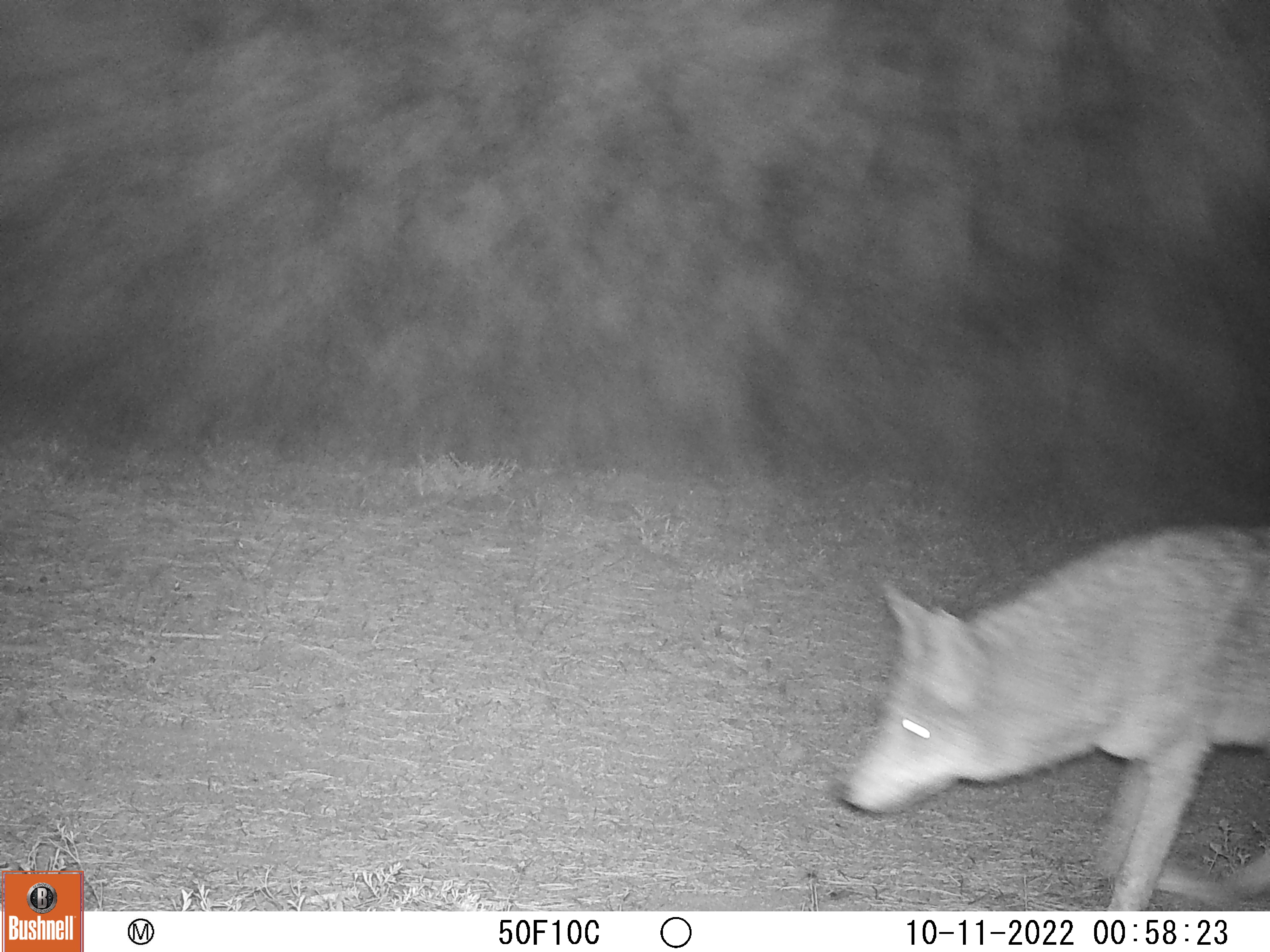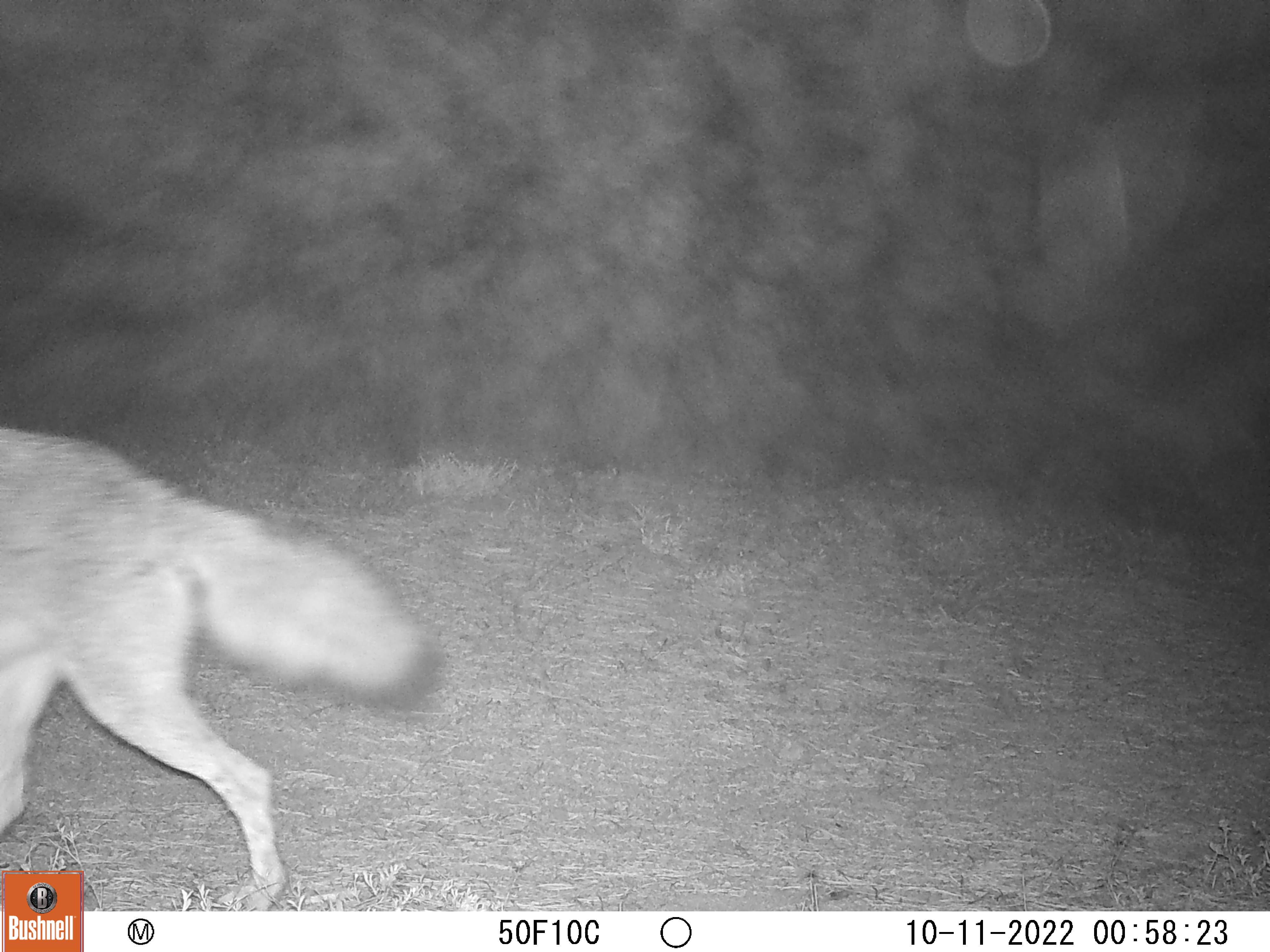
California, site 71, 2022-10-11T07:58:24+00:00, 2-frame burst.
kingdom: Animalia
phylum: Chordata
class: Mammalia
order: Carnivora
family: Canidae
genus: Canis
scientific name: Canis latrans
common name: coyote